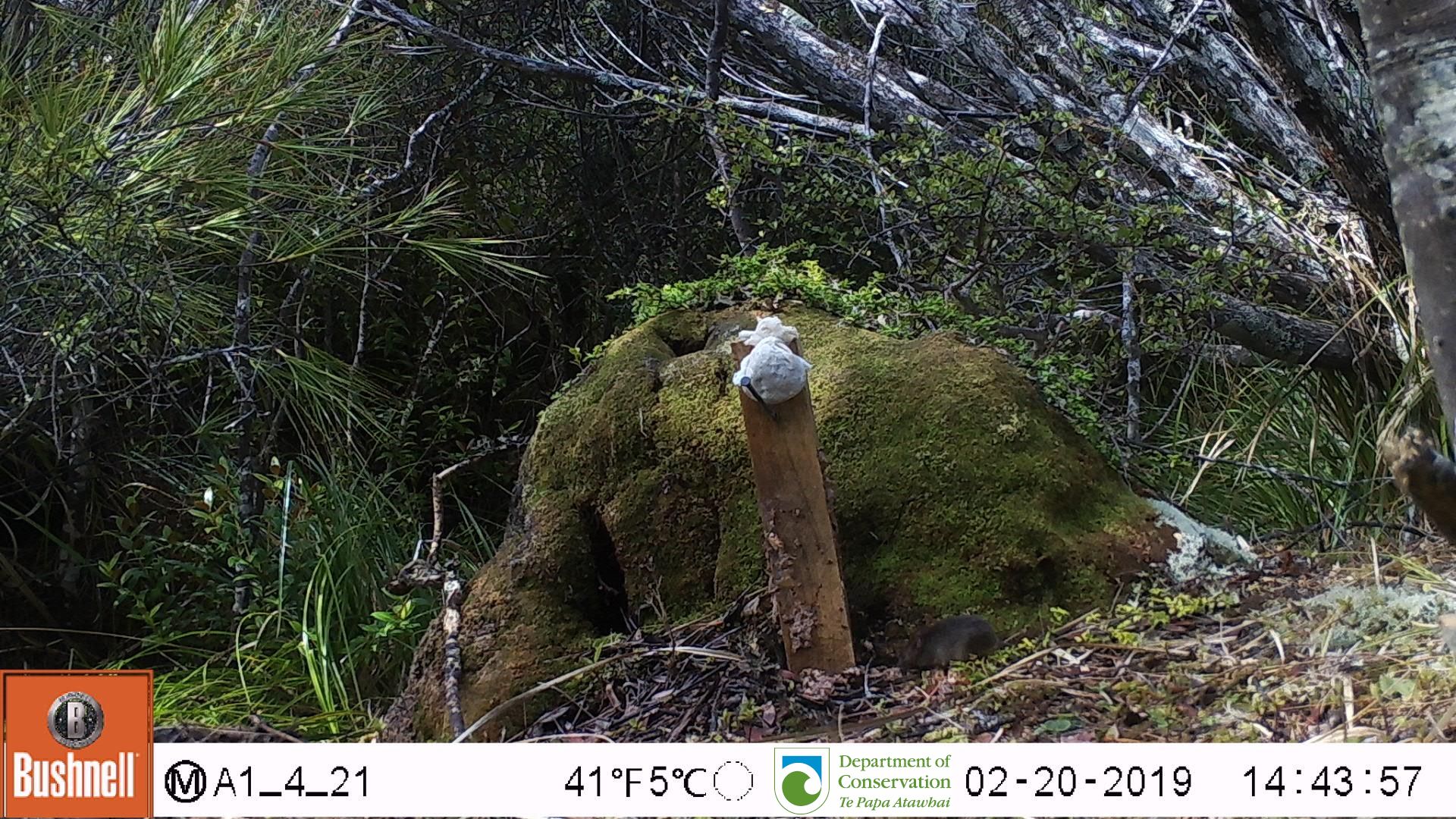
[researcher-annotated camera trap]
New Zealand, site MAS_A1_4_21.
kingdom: Animalia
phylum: Chordata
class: Mammalia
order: Rodentia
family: Muridae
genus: Mus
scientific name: Mus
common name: mouse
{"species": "mouse (Mus)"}